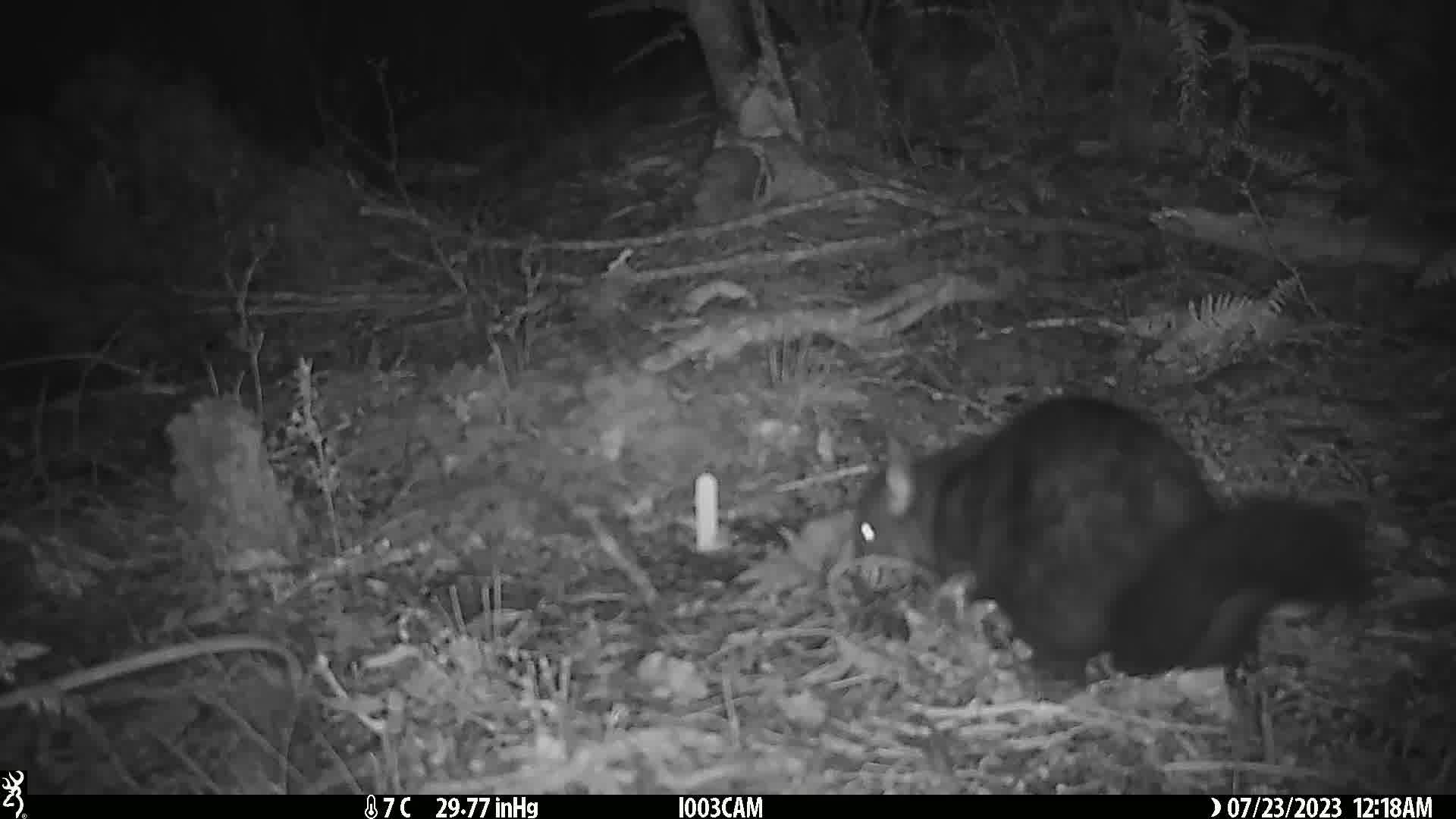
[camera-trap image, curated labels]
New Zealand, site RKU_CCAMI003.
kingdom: Animalia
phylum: Chordata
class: Mammalia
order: Diprotodontia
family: Phalangeridae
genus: Trichosurus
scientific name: Trichosurus vulpecula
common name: common brushtail possum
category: possum